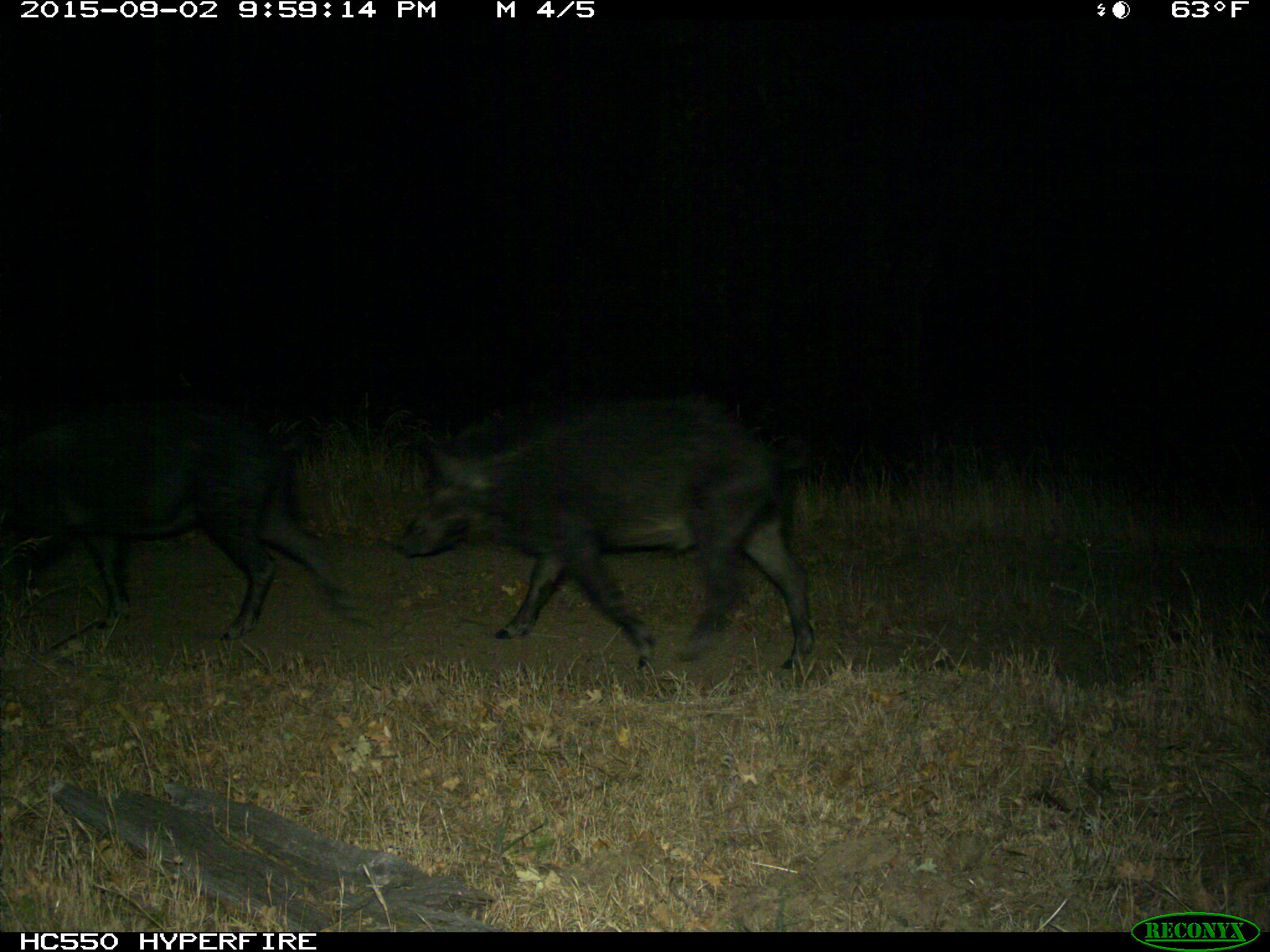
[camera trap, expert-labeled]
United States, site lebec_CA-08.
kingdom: Animalia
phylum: Chordata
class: Mammalia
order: Artiodactyla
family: Suidae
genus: Sus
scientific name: Sus scrofa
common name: wild boar